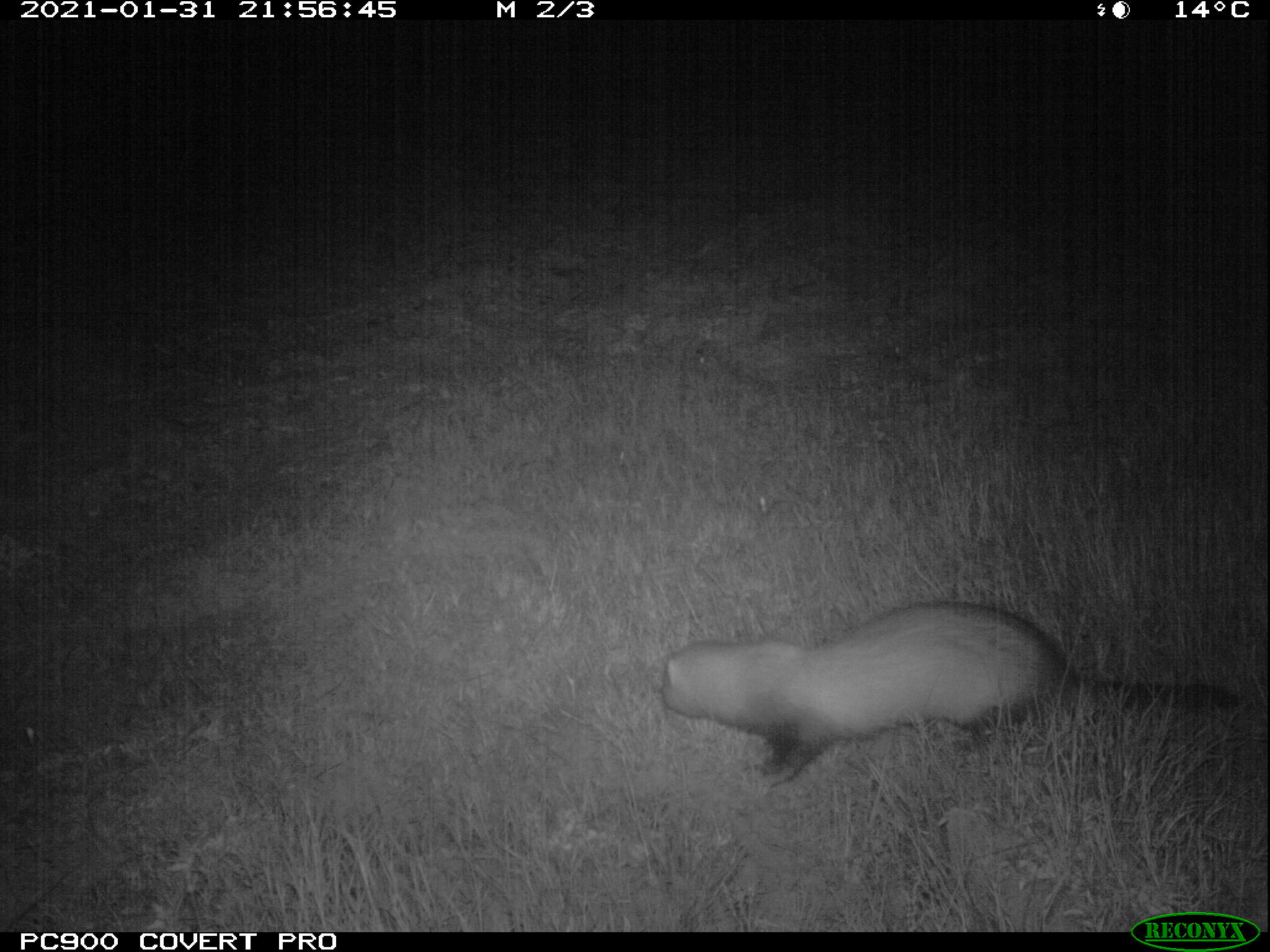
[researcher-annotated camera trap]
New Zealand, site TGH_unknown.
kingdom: Animalia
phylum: Chordata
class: Mammalia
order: Carnivora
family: Mustelidae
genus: Mustela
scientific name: Mustela furo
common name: ferret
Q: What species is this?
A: Ferret (Mustela furo).